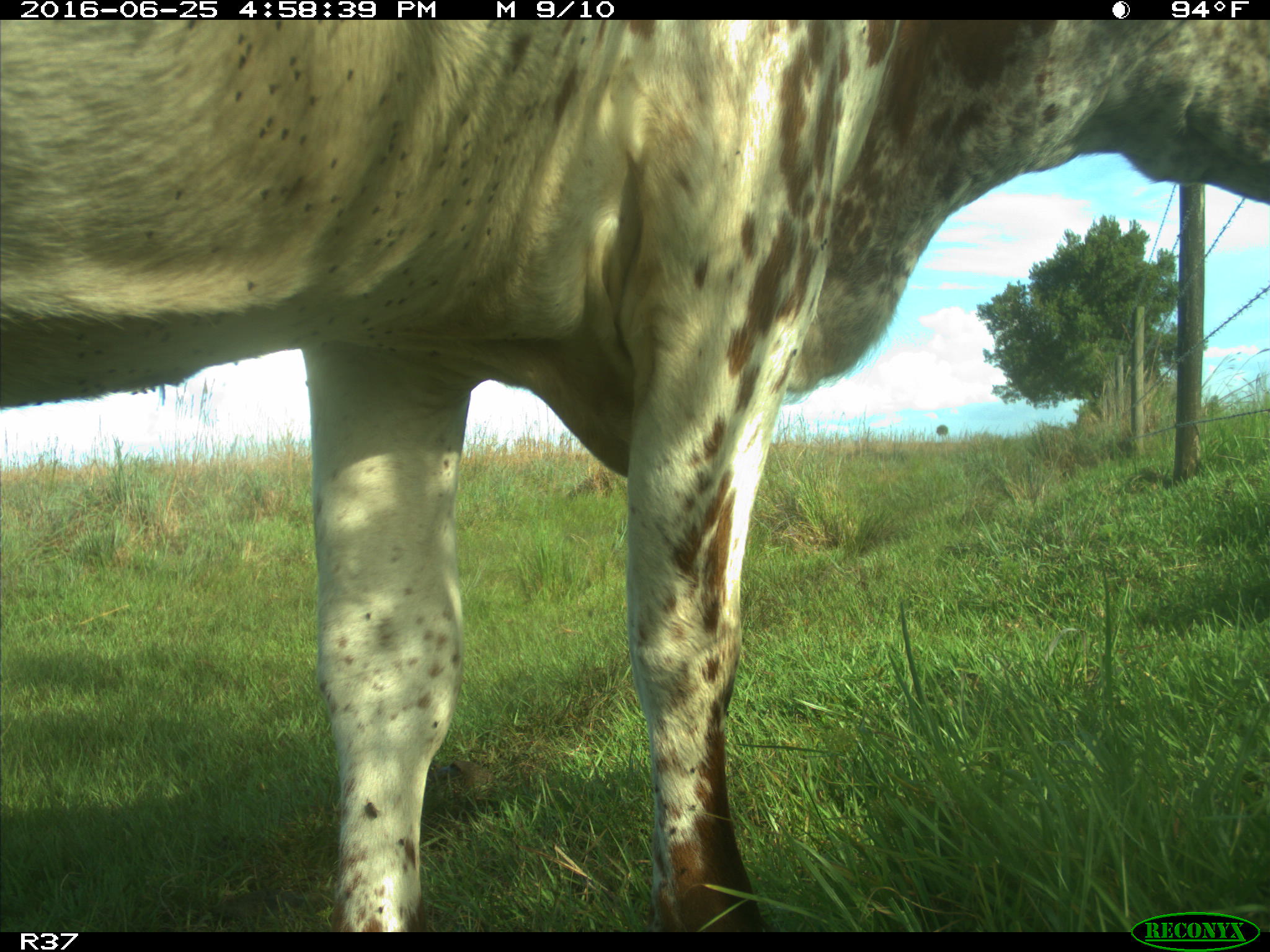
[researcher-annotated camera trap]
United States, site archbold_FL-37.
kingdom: Animalia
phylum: Chordata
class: Mammalia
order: Artiodactyla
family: Bovidae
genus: Bos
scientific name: Bos taurus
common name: domestic cow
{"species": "Bos taurus (domestic cow)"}